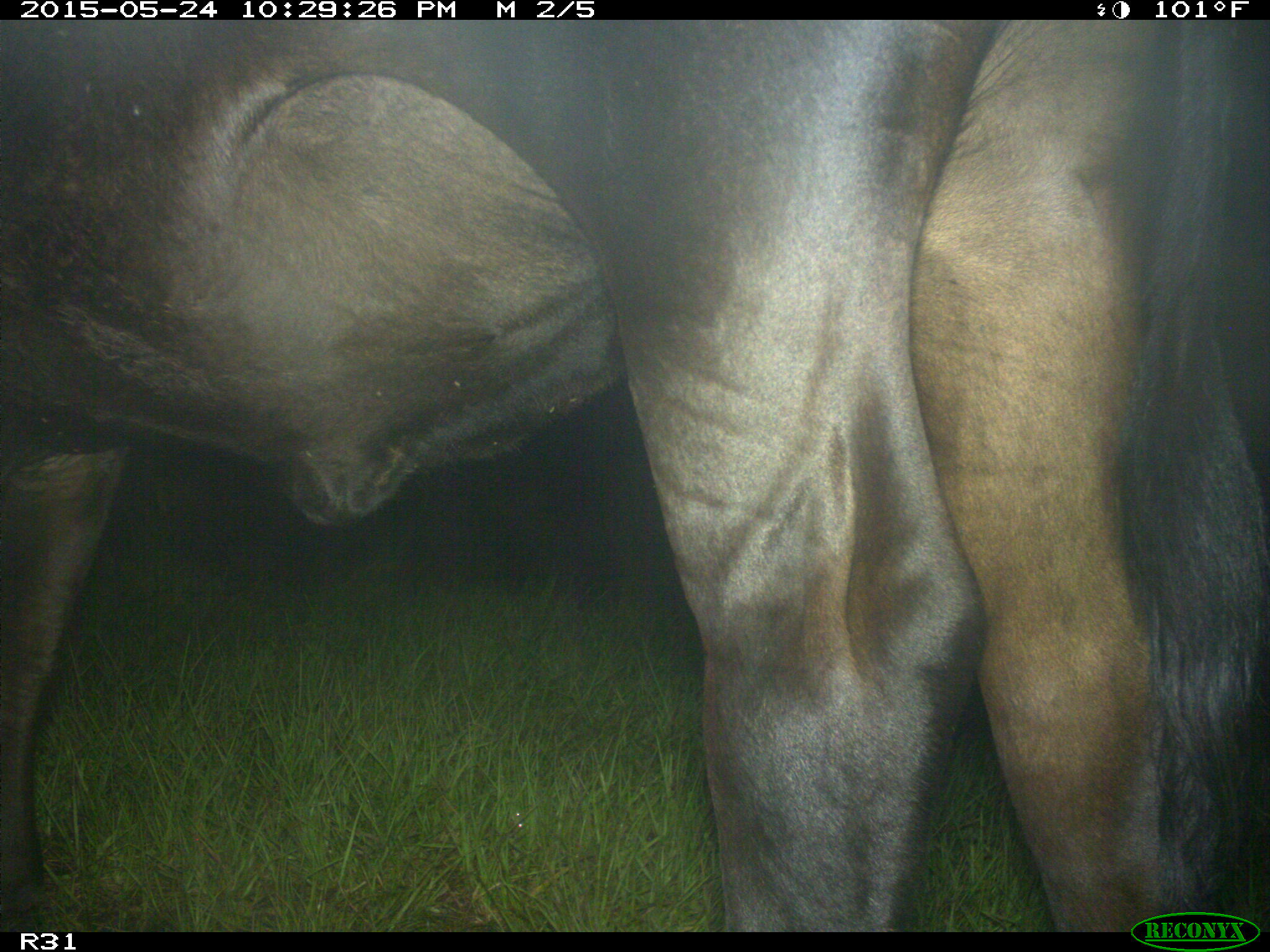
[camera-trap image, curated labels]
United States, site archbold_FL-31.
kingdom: Animalia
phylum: Chordata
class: Mammalia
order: Artiodactyla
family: Bovidae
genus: Bos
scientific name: Bos taurus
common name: domestic cow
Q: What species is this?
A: Bos taurus (domestic cow).